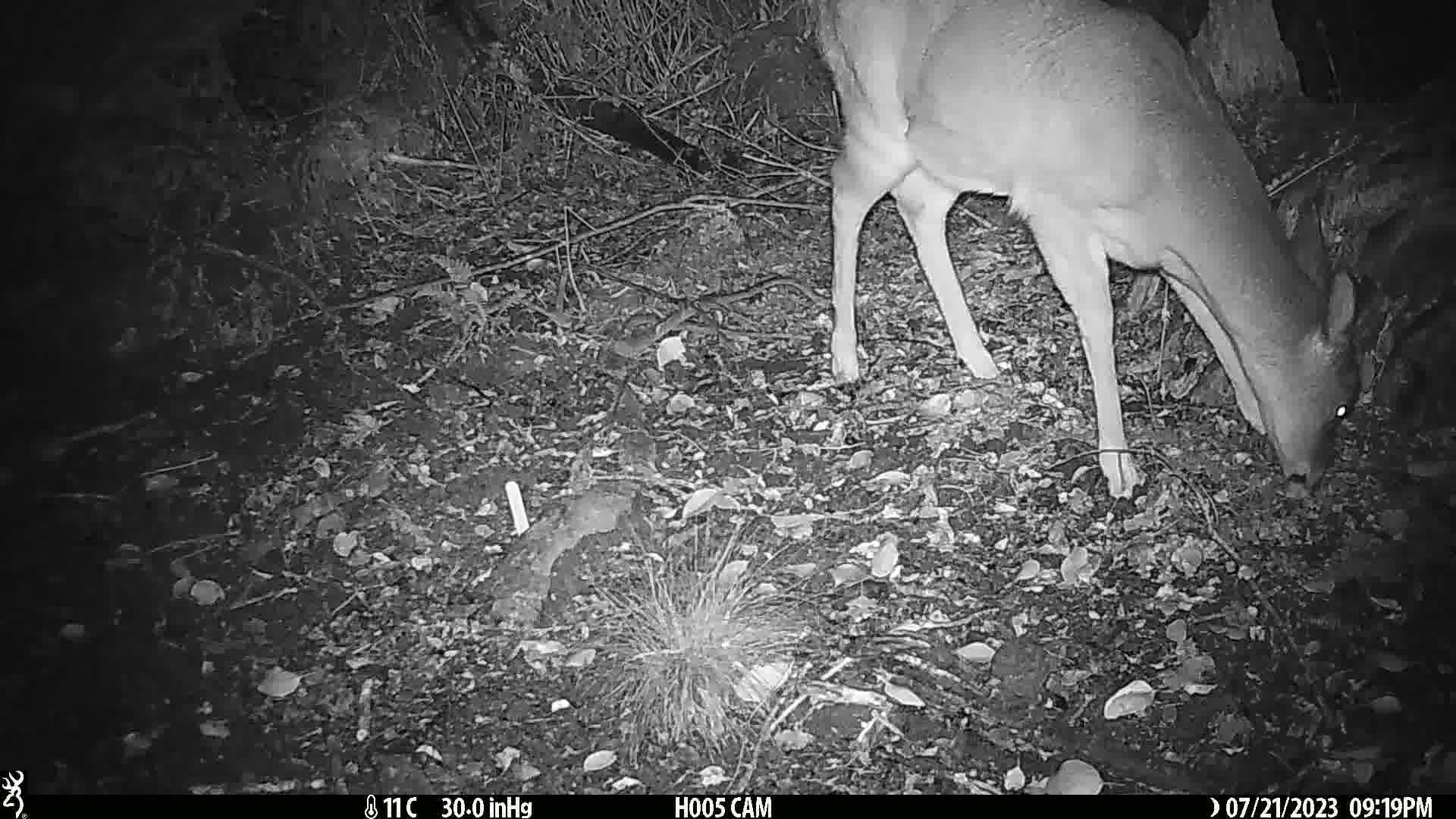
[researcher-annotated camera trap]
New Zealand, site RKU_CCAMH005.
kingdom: Animalia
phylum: Chordata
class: Mammalia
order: Artiodactyla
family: Cervidae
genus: Odocoileus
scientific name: Odocoileus virginianus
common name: white-tailed deer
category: white tailed deer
White tailed deer (white-tailed deer) (Odocoileus virginianus).